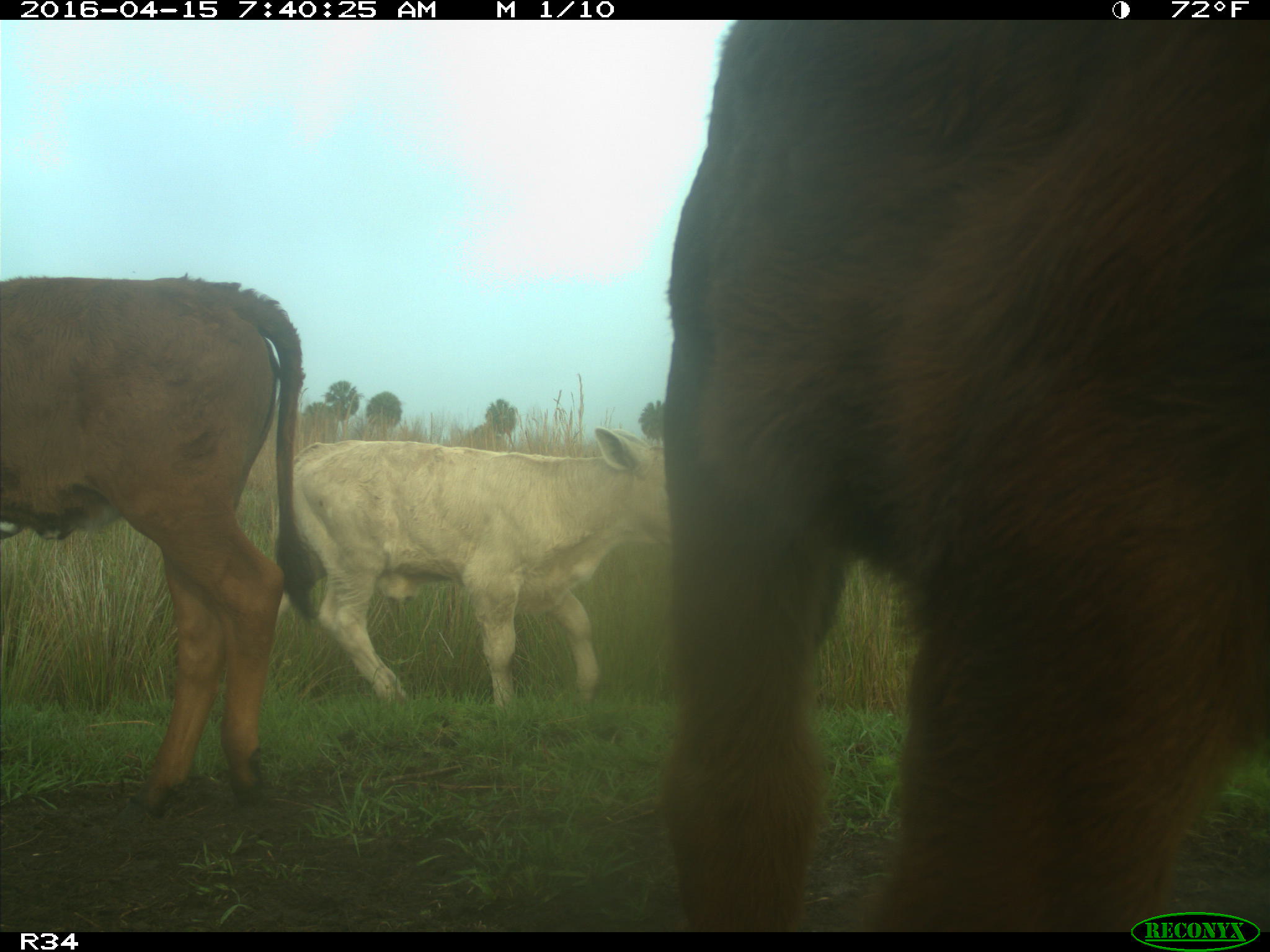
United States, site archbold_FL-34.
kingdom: Animalia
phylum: Chordata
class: Mammalia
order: Artiodactyla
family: Bovidae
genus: Bos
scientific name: Bos taurus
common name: domestic cow